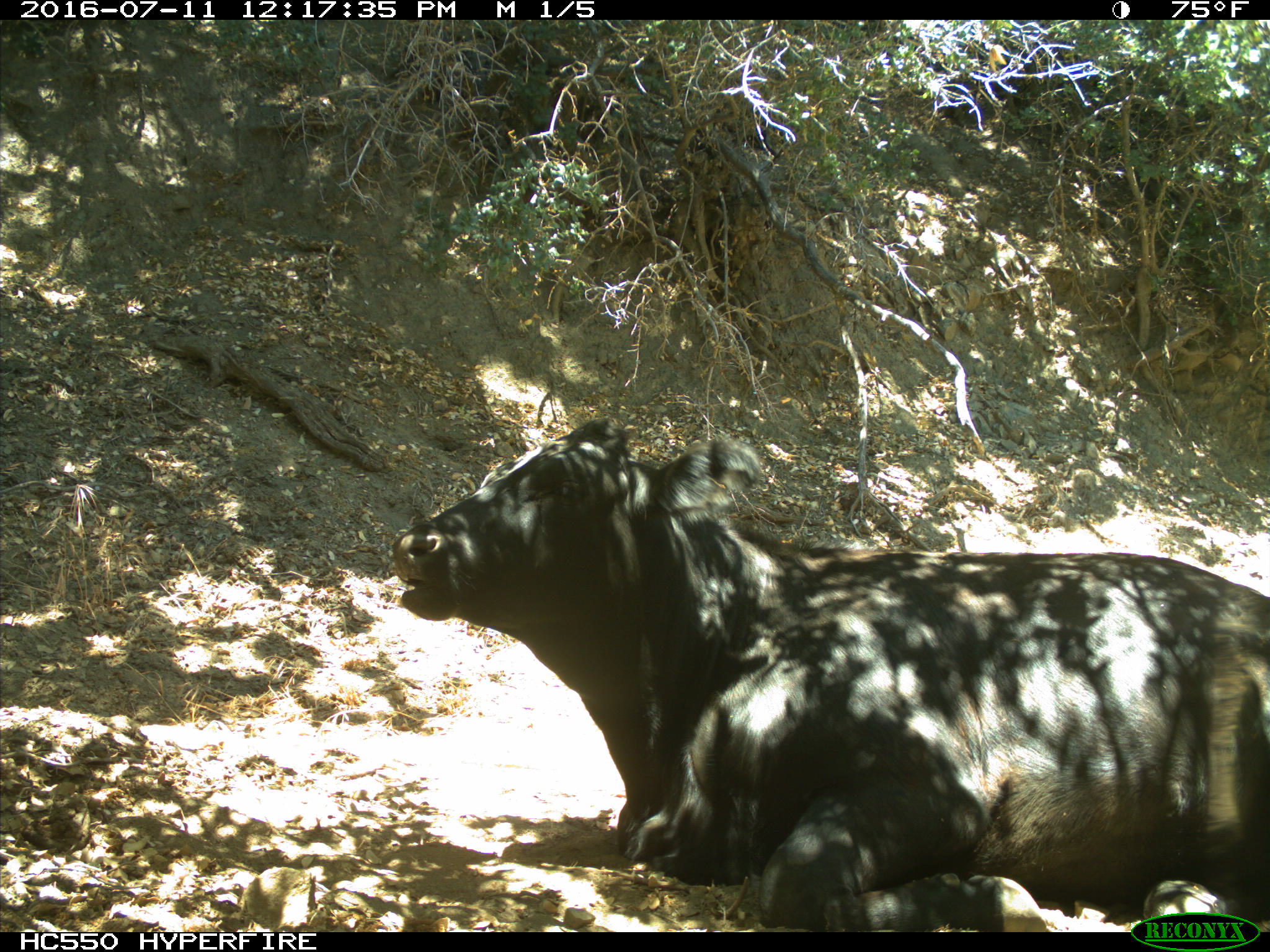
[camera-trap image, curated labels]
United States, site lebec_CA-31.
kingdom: Animalia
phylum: Chordata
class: Mammalia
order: Artiodactyla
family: Bovidae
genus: Bos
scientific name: Bos taurus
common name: domestic cow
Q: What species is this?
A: Bos taurus (domestic cow).